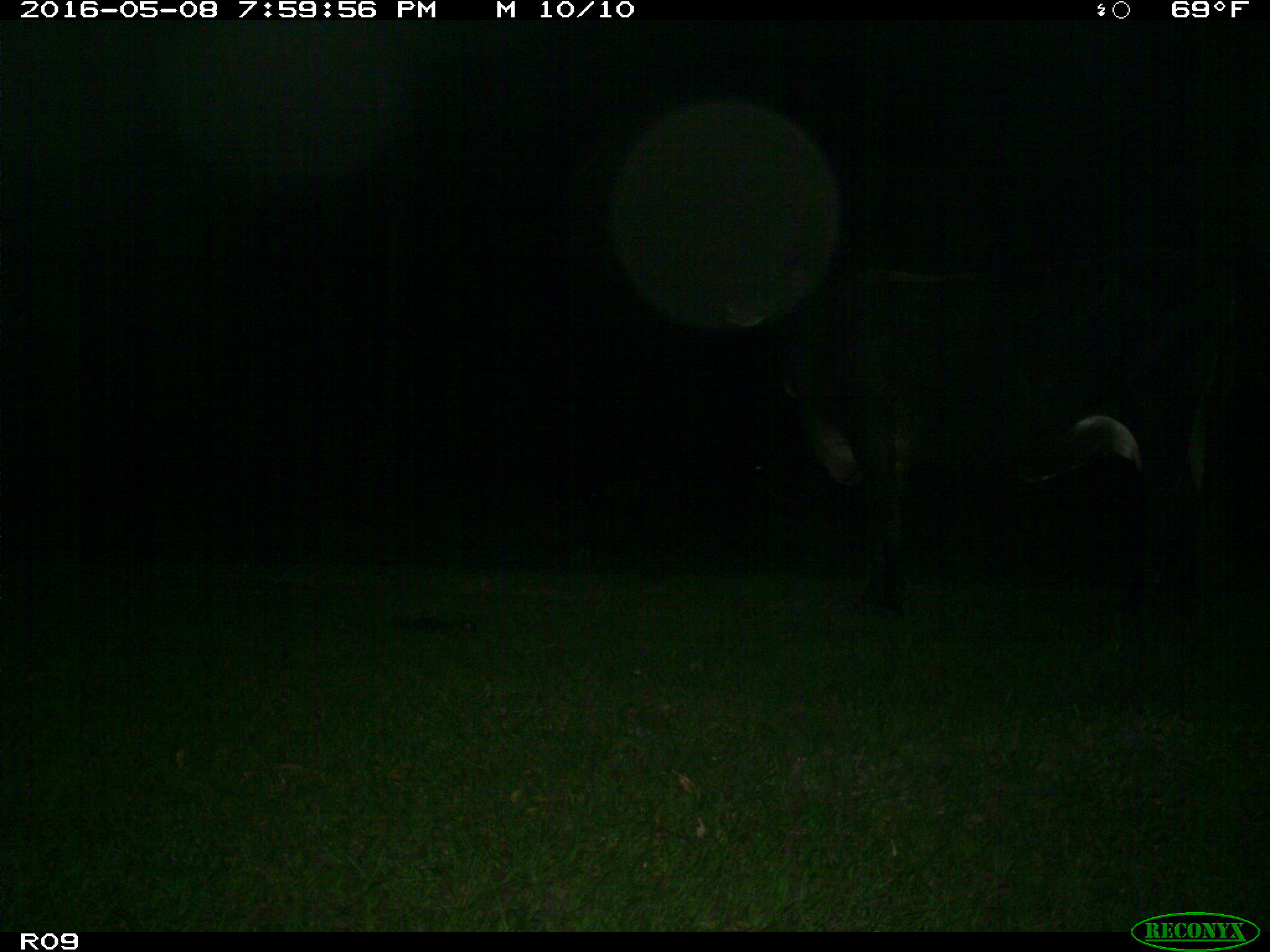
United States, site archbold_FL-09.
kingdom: Animalia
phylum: Chordata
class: Mammalia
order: Artiodactyla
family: Bovidae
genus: Bos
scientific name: Bos taurus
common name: domestic cow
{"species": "Bos taurus (domestic cow)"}